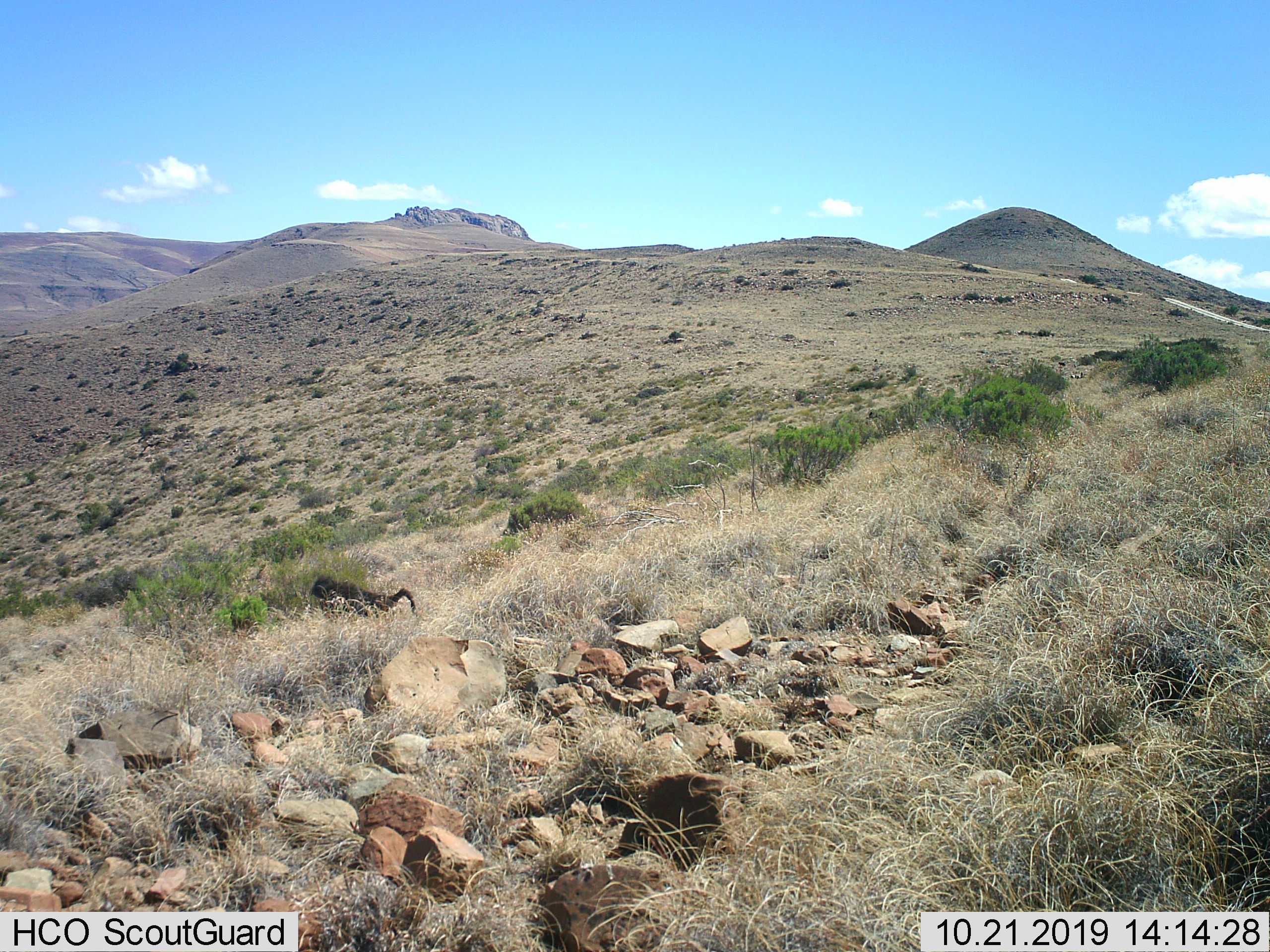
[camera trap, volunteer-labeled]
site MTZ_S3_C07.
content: unidentified animal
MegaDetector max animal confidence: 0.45